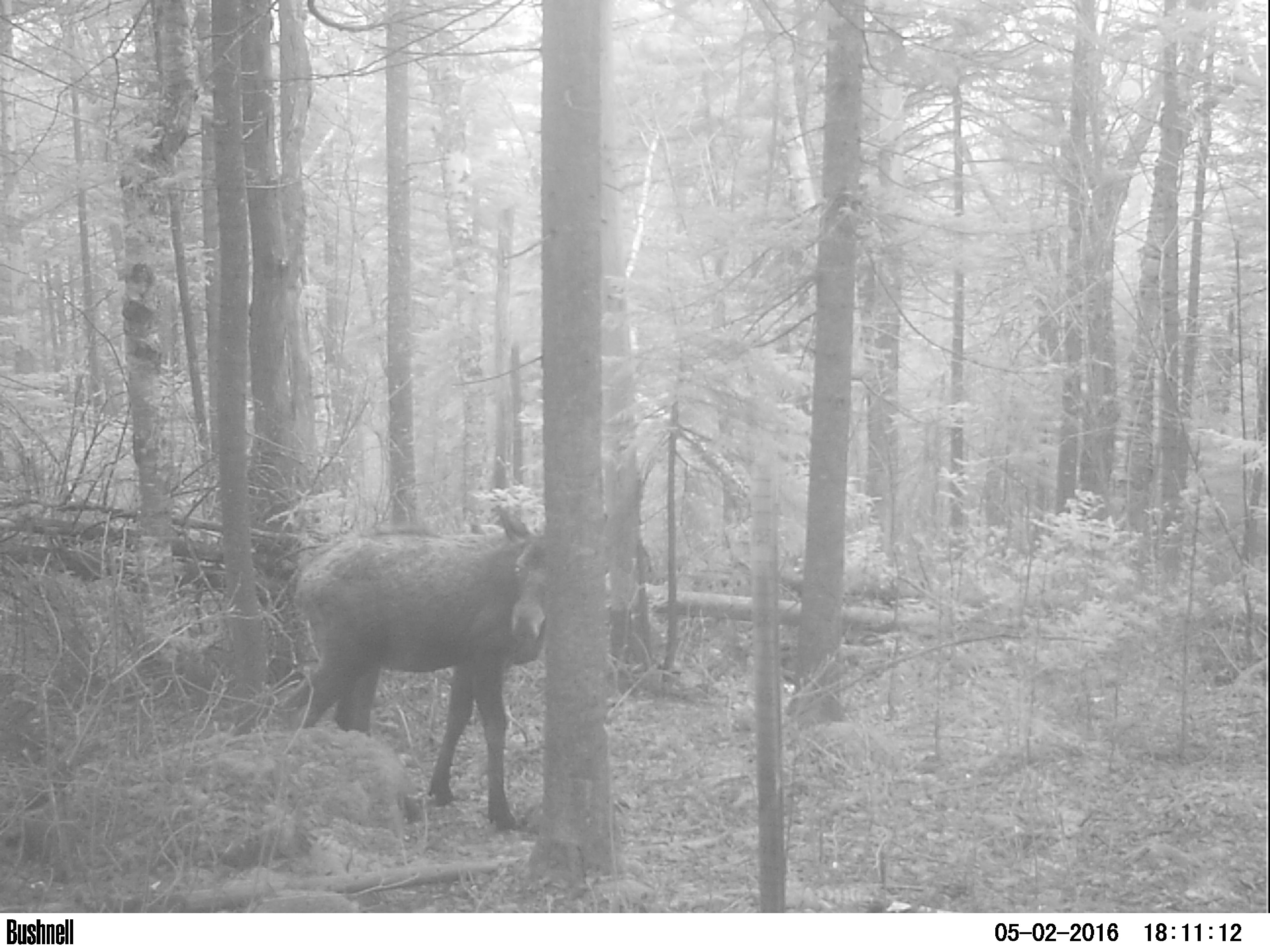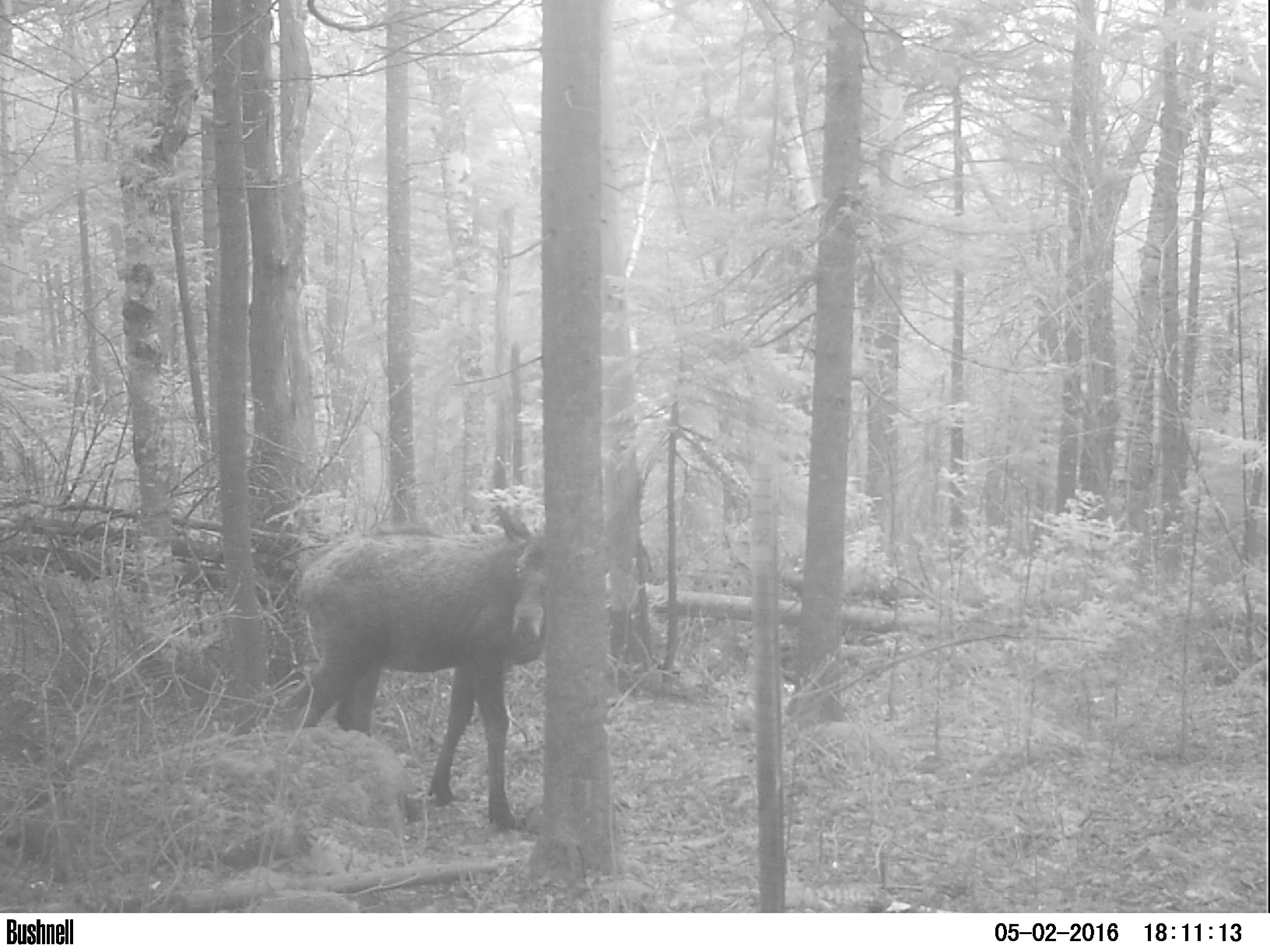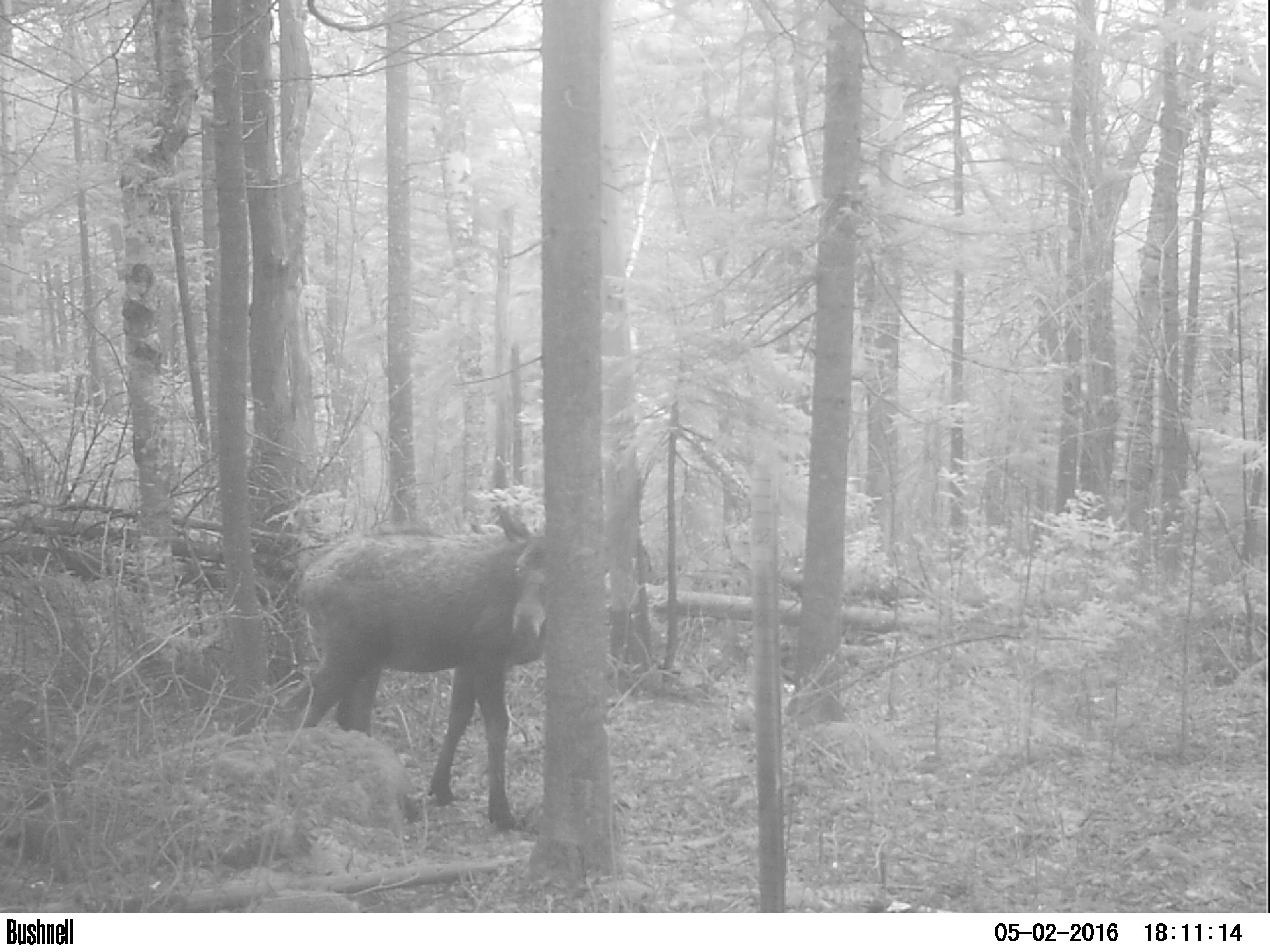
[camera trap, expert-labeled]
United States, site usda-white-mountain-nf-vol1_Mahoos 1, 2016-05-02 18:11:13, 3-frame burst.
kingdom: Animalia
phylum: Chordata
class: Mammalia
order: Artiodactyla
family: Cervidae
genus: Alces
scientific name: Alces alces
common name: moose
Moose (Alces alces).